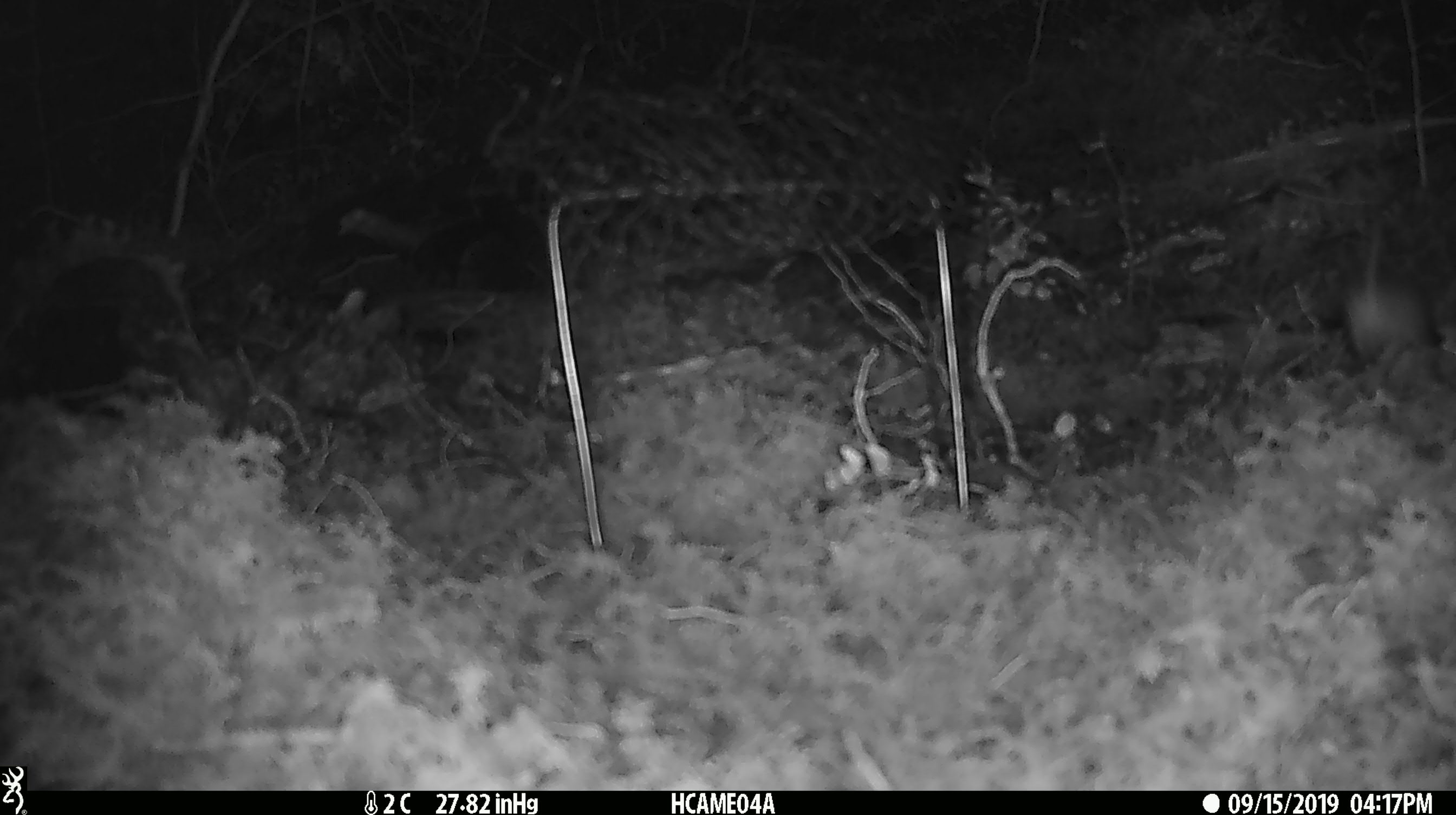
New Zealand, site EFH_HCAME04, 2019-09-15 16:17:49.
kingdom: Animalia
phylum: Chordata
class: Mammalia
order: Rodentia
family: Muridae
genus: Mus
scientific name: Mus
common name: mouse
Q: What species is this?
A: Mouse (Mus).